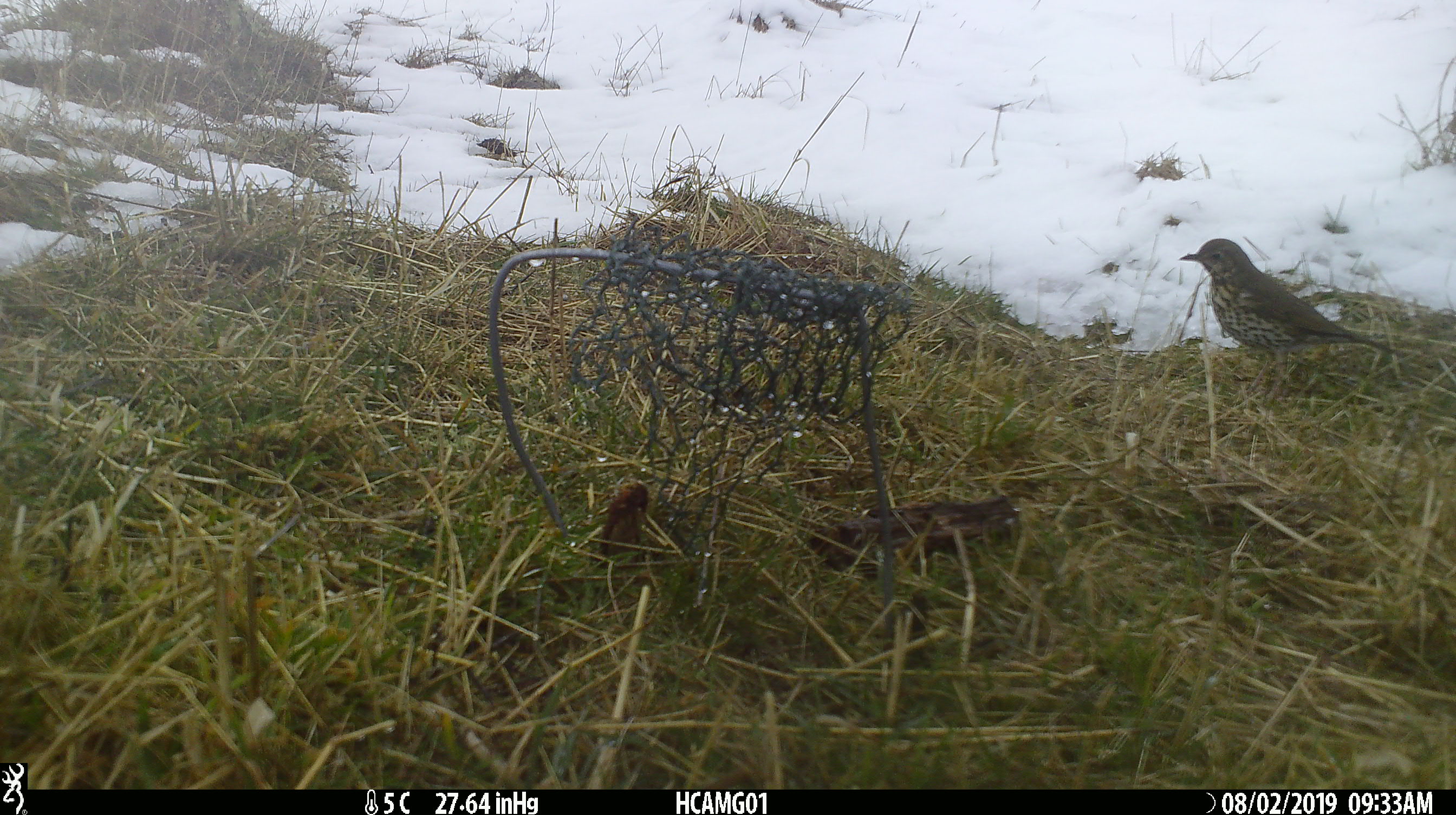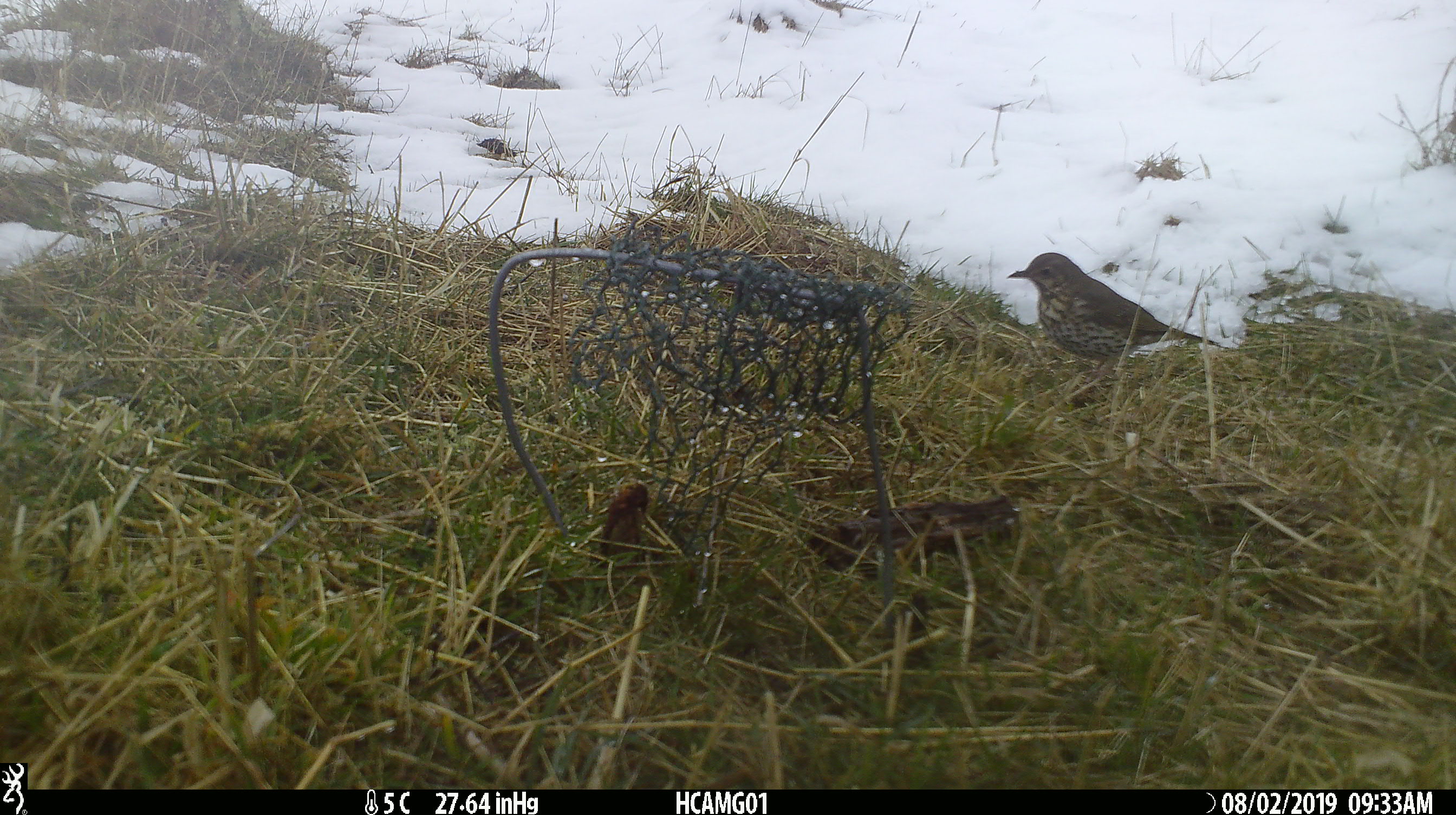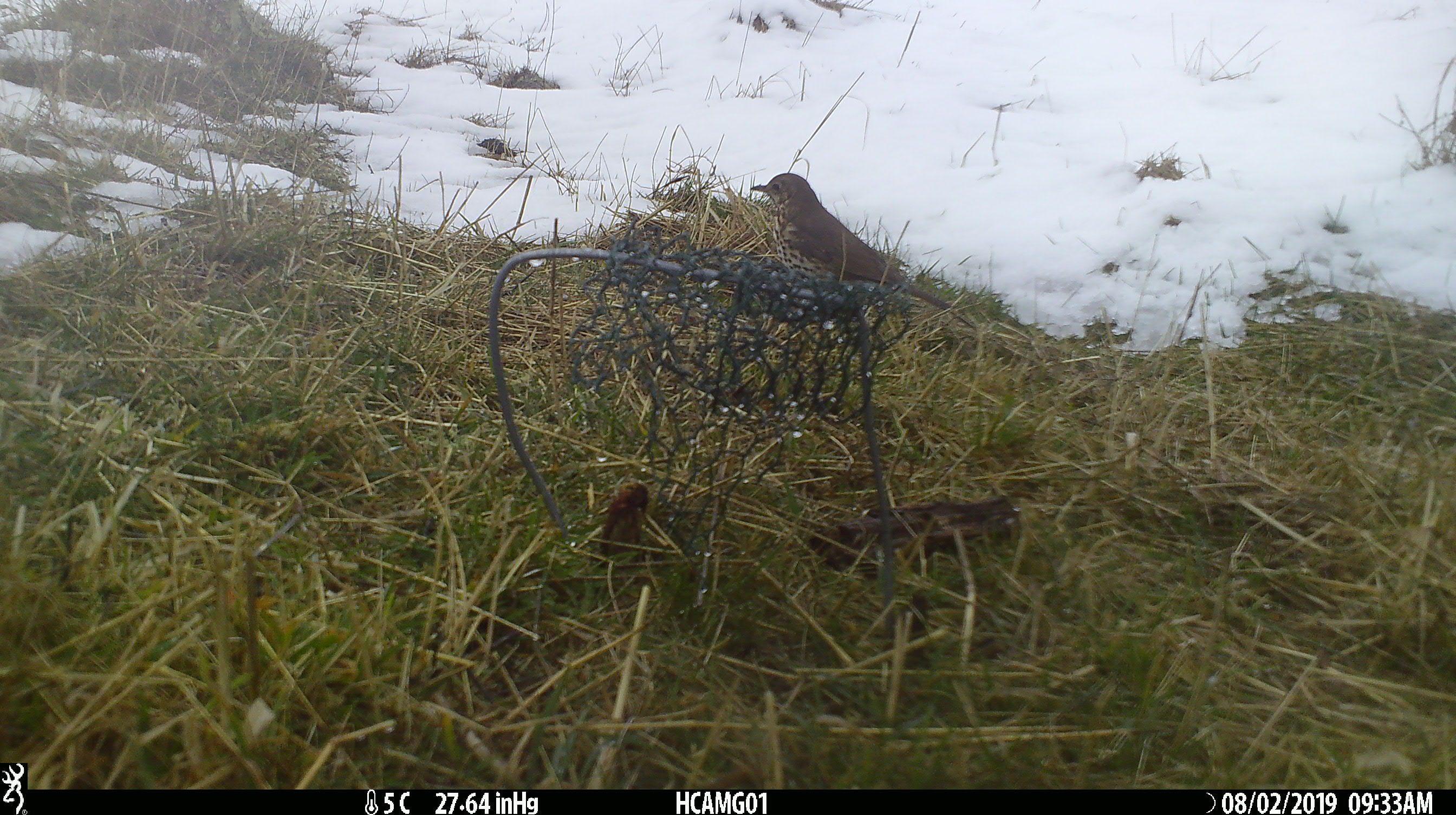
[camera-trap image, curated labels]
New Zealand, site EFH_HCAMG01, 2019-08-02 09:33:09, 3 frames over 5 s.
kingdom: Animalia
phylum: Chordata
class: Aves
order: Passeriformes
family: Turdidae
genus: Turdus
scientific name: Turdus philomelos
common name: song thrush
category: thrush